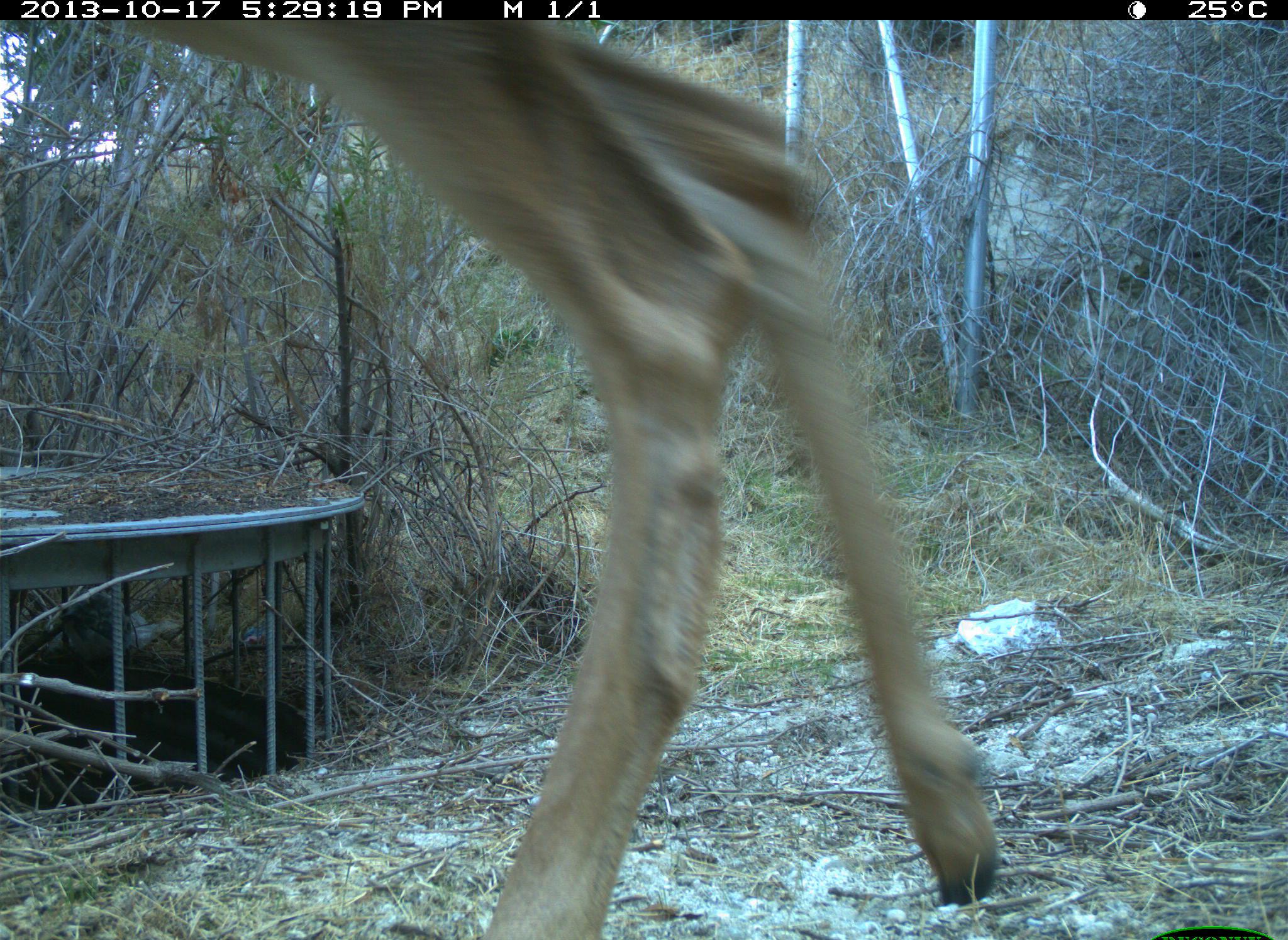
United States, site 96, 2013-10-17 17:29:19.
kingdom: Animalia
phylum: Chordata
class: Mammalia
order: Artiodactyla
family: Cervidae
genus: Odocoileus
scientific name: Odocoileus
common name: deer